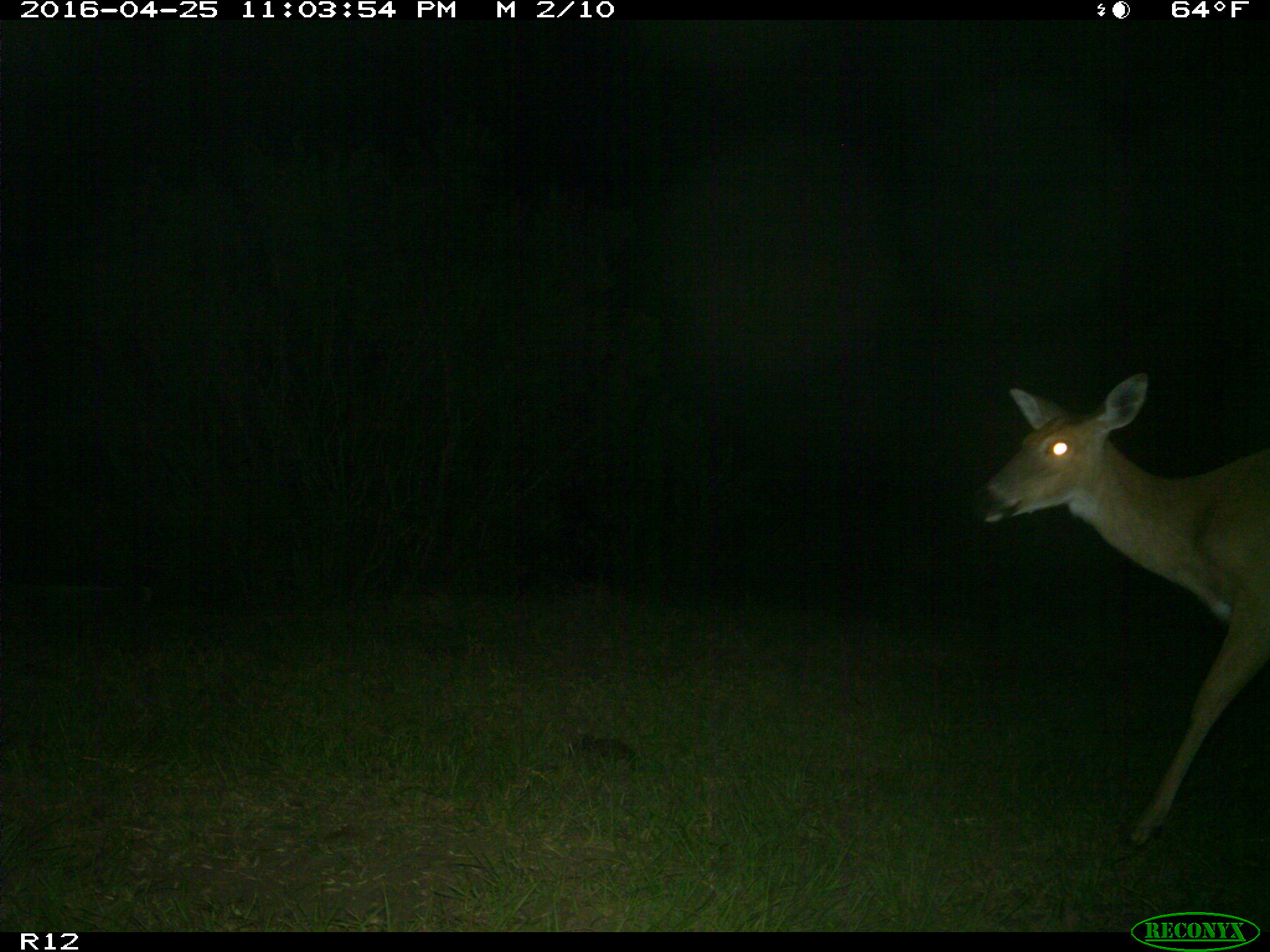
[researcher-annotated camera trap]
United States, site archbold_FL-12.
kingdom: Animalia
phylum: Chordata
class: Mammalia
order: Artiodactyla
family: Cervidae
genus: Odocoileus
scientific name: Odocoileus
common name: deer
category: unidentified deer